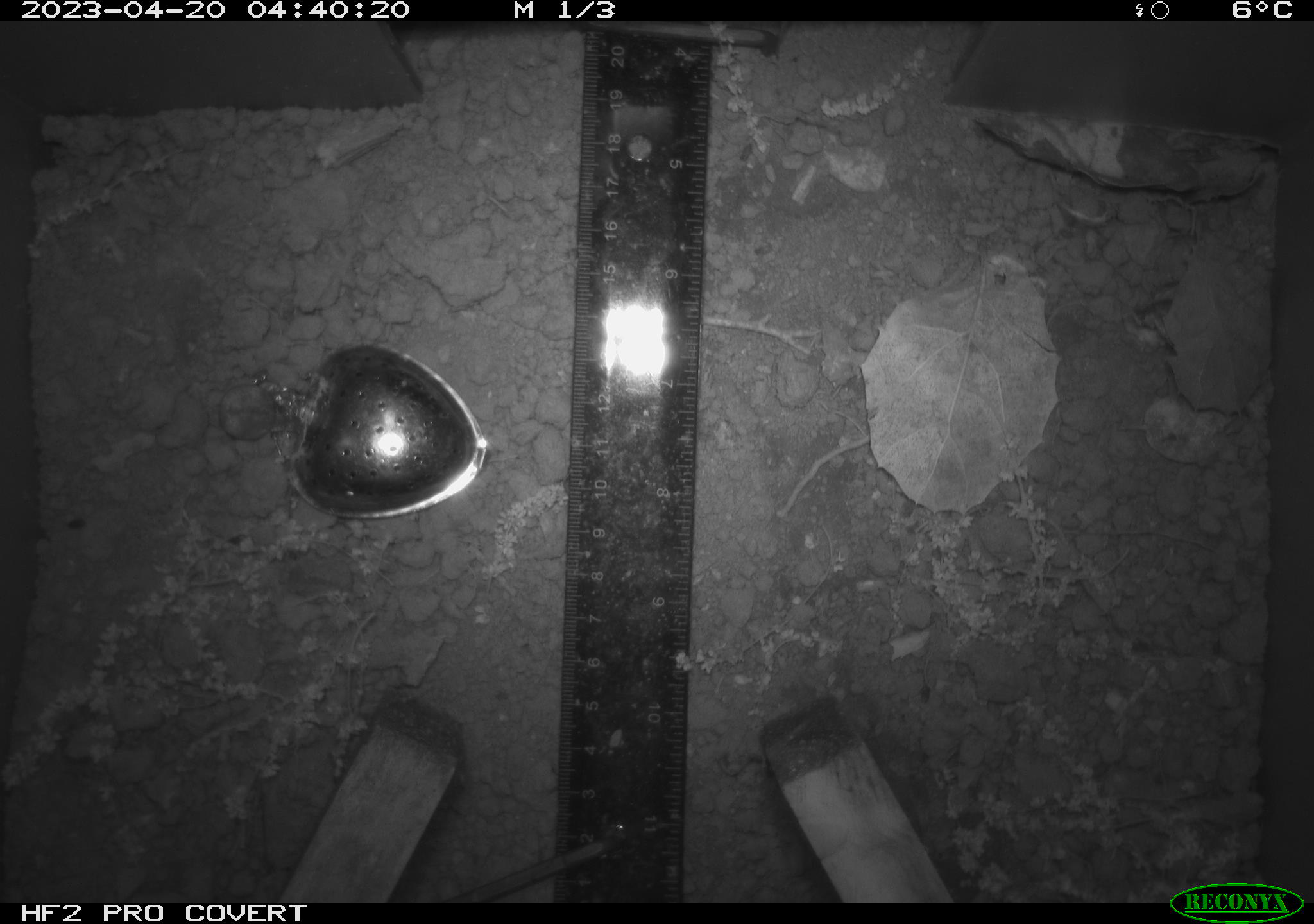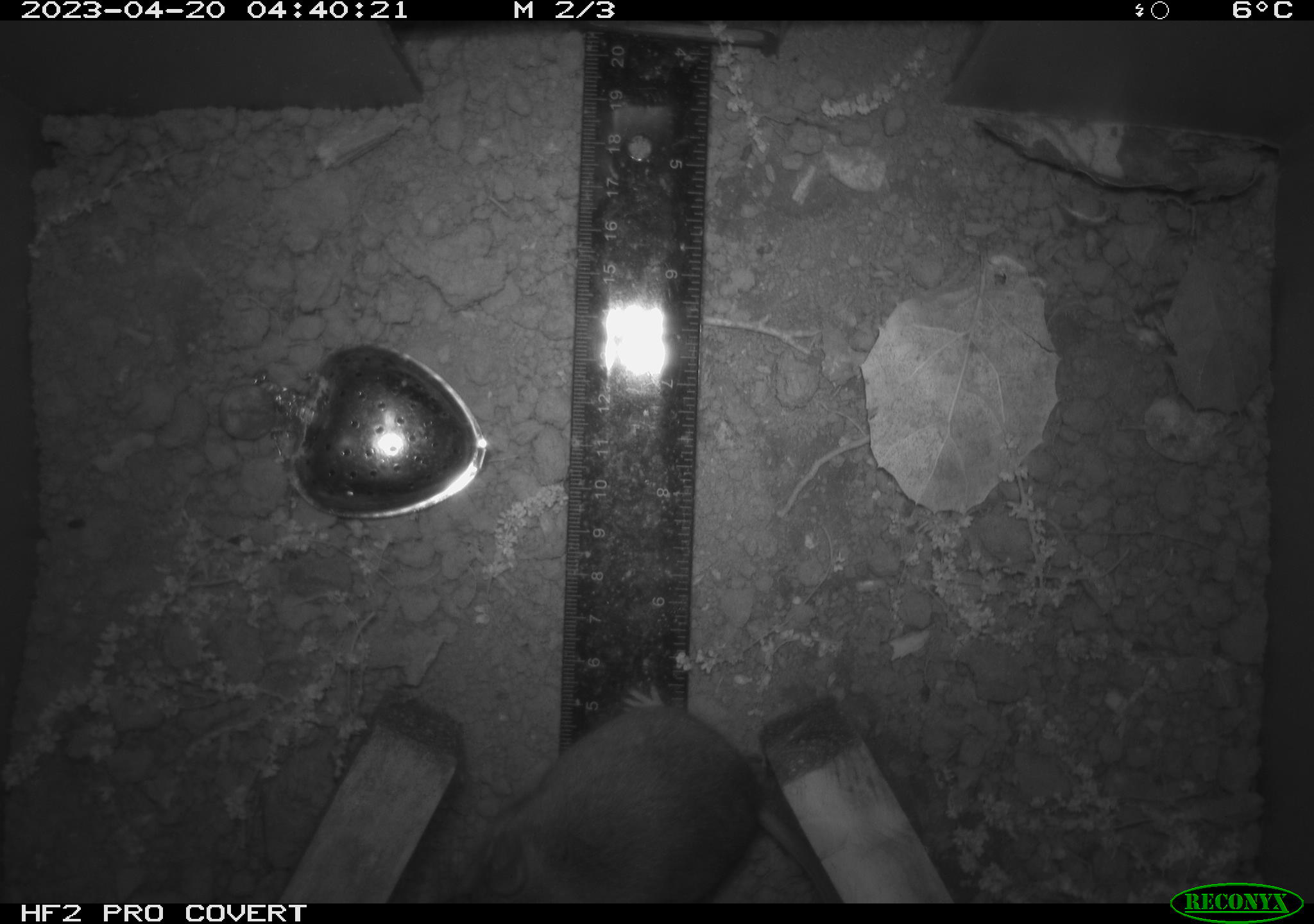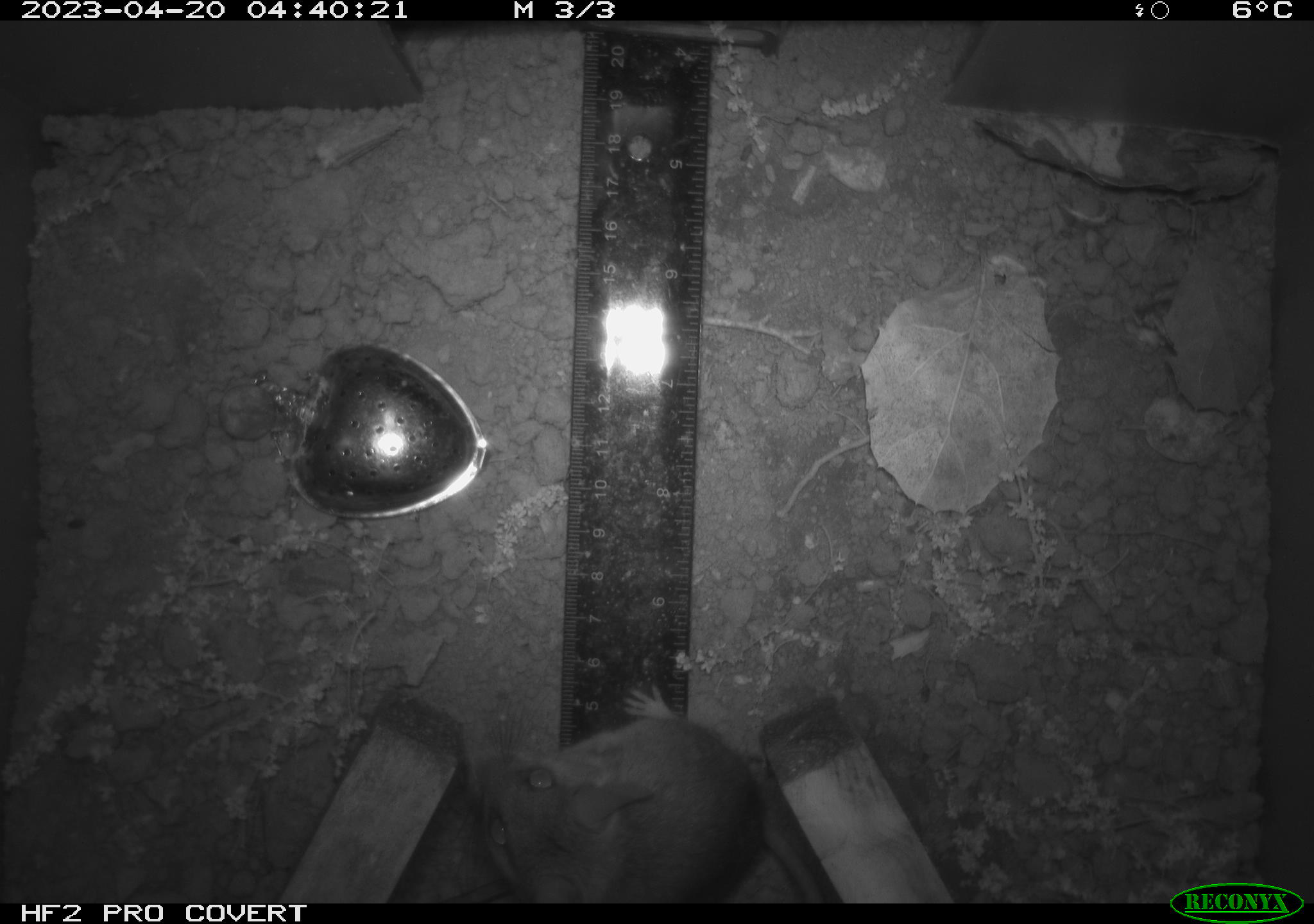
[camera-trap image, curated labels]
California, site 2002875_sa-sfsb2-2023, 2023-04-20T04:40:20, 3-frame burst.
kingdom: Animalia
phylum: Chordata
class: Mammalia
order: Rodentia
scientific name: Rodentia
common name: mouse species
Mouse species (Rodentia).